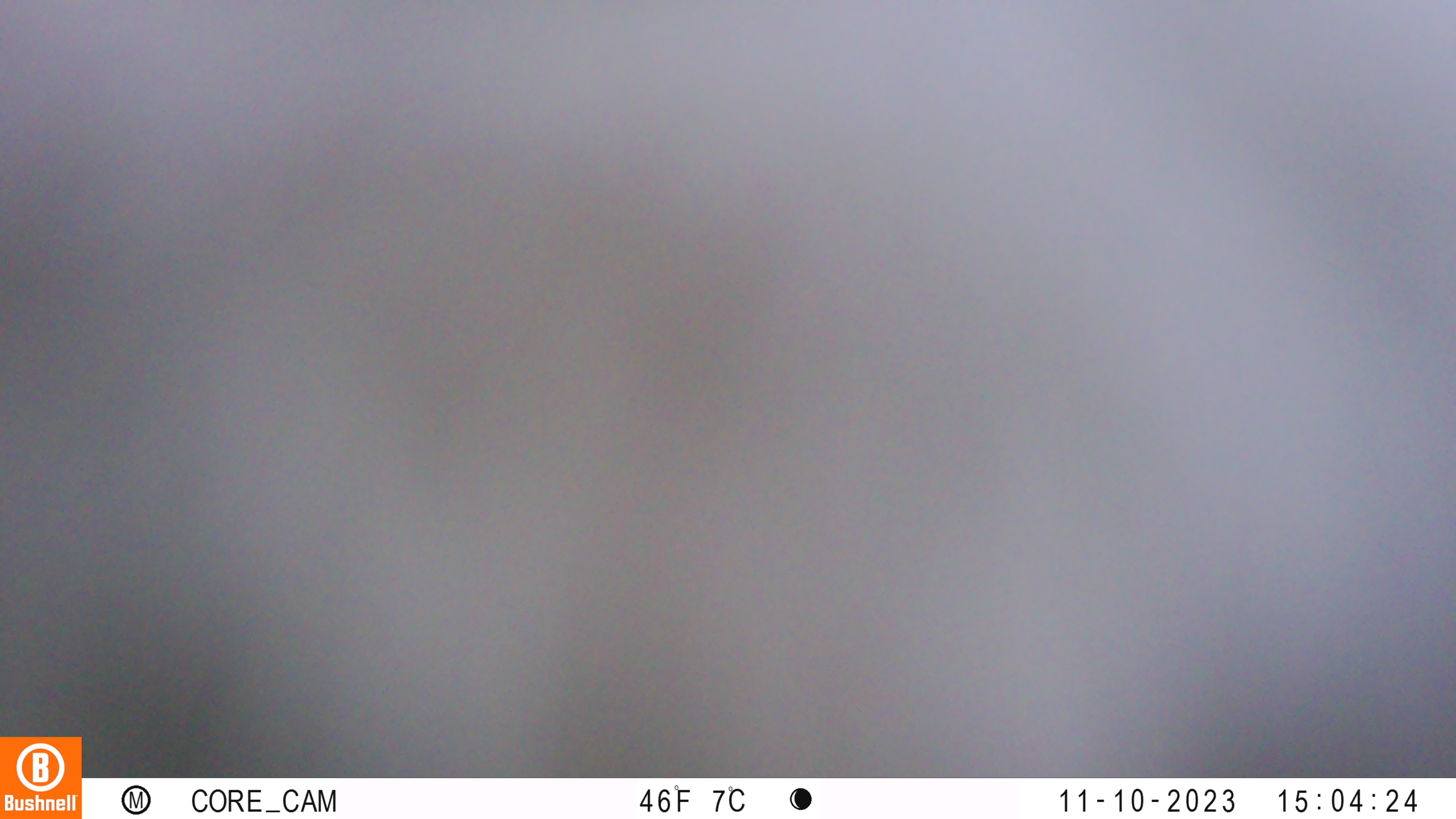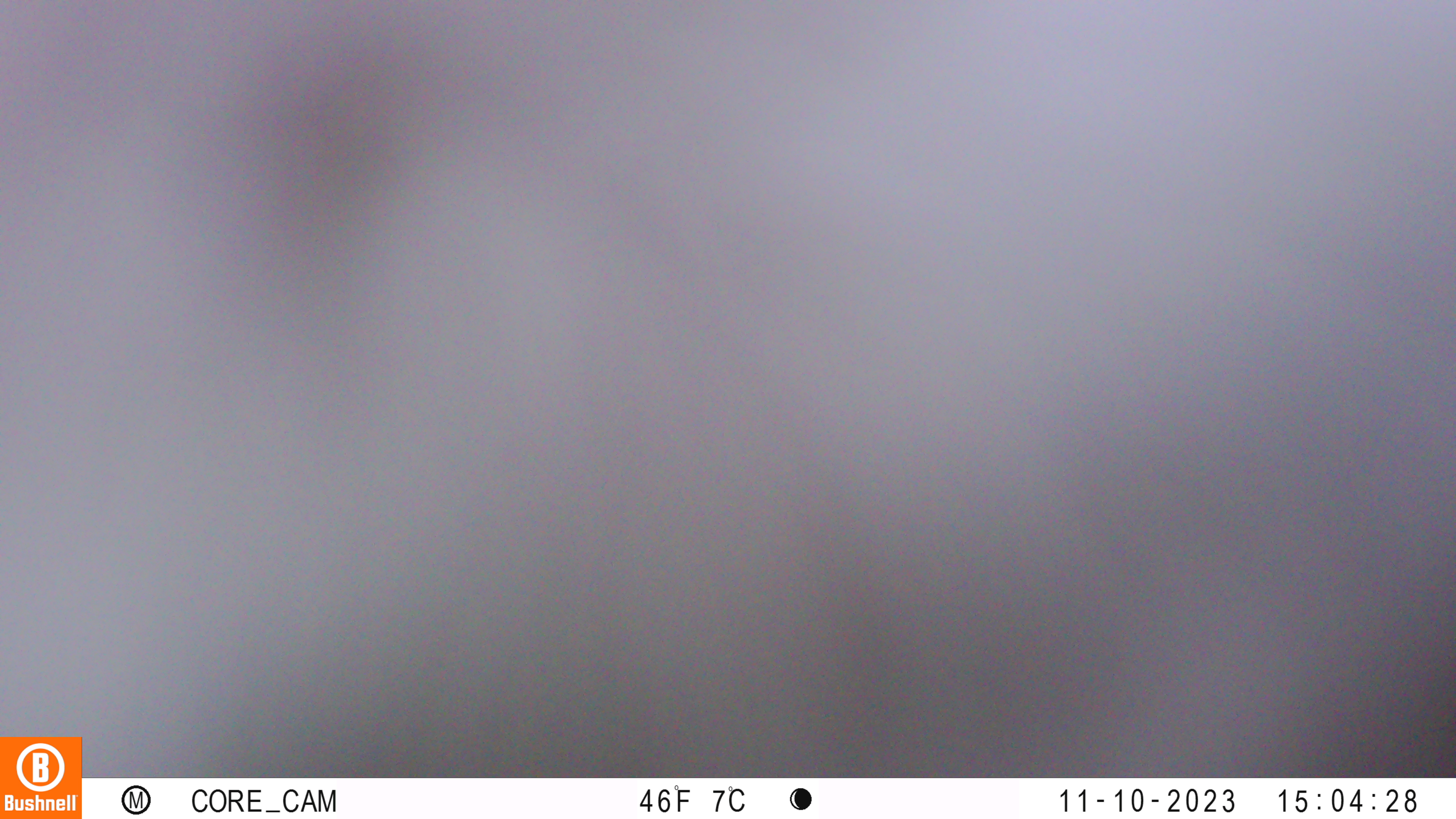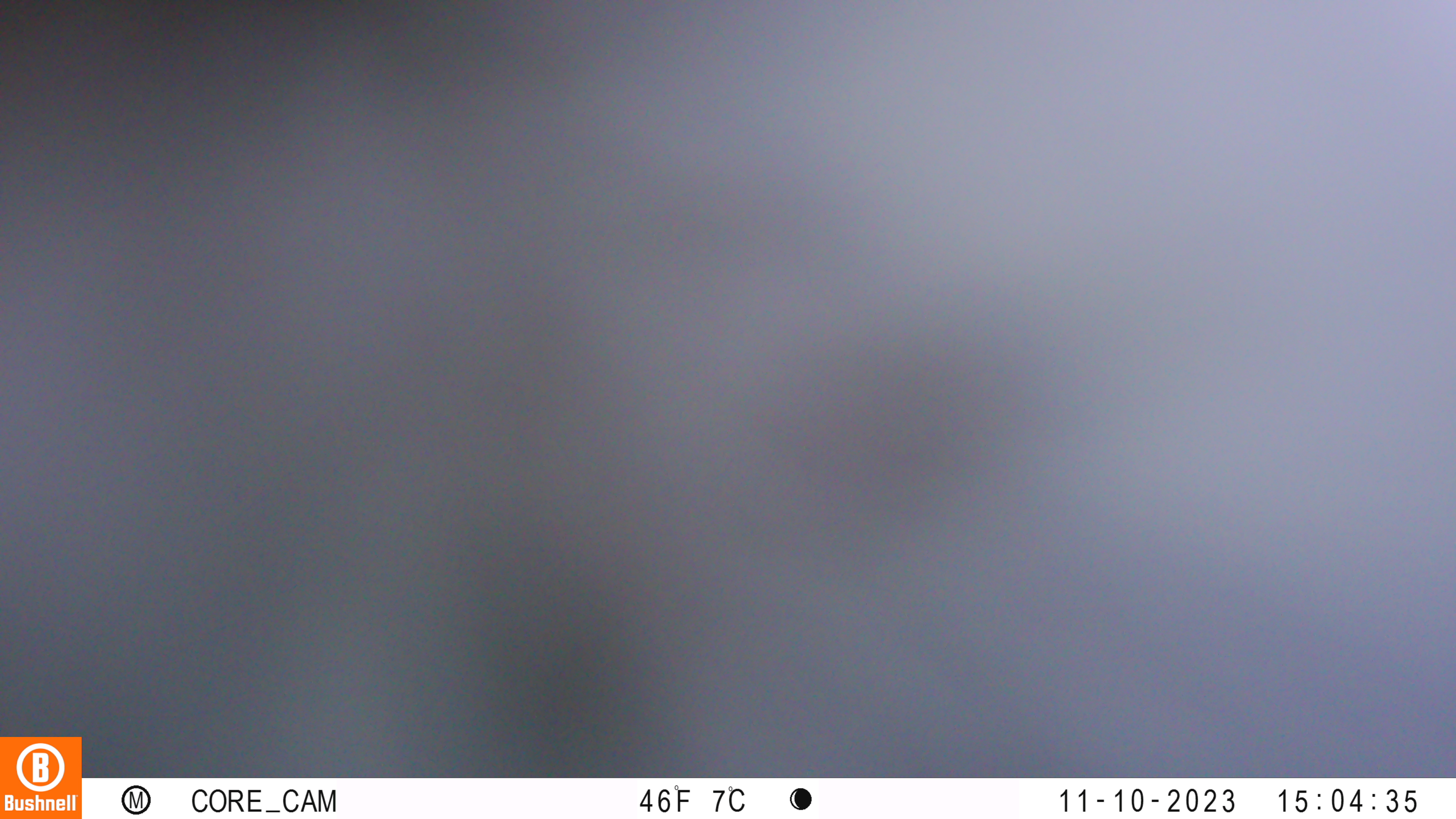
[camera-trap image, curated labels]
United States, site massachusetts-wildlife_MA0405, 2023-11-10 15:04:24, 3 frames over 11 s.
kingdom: Animalia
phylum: Chordata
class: Mammalia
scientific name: Mammalia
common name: mammal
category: mammal sp.